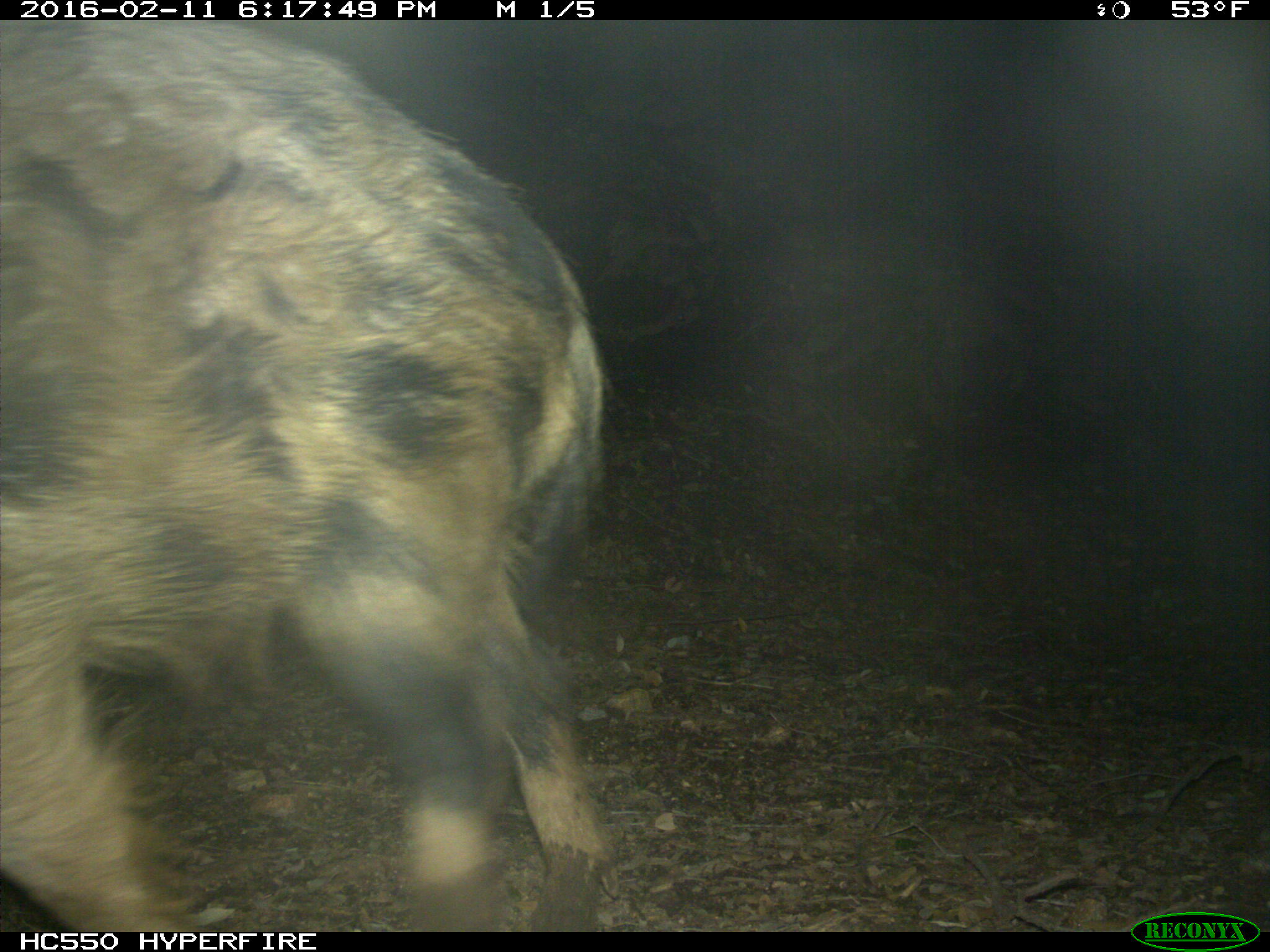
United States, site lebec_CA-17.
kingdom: Animalia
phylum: Chordata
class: Mammalia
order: Artiodactyla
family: Suidae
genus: Sus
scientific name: Sus scrofa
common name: wild boar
Sus scrofa (wild boar).